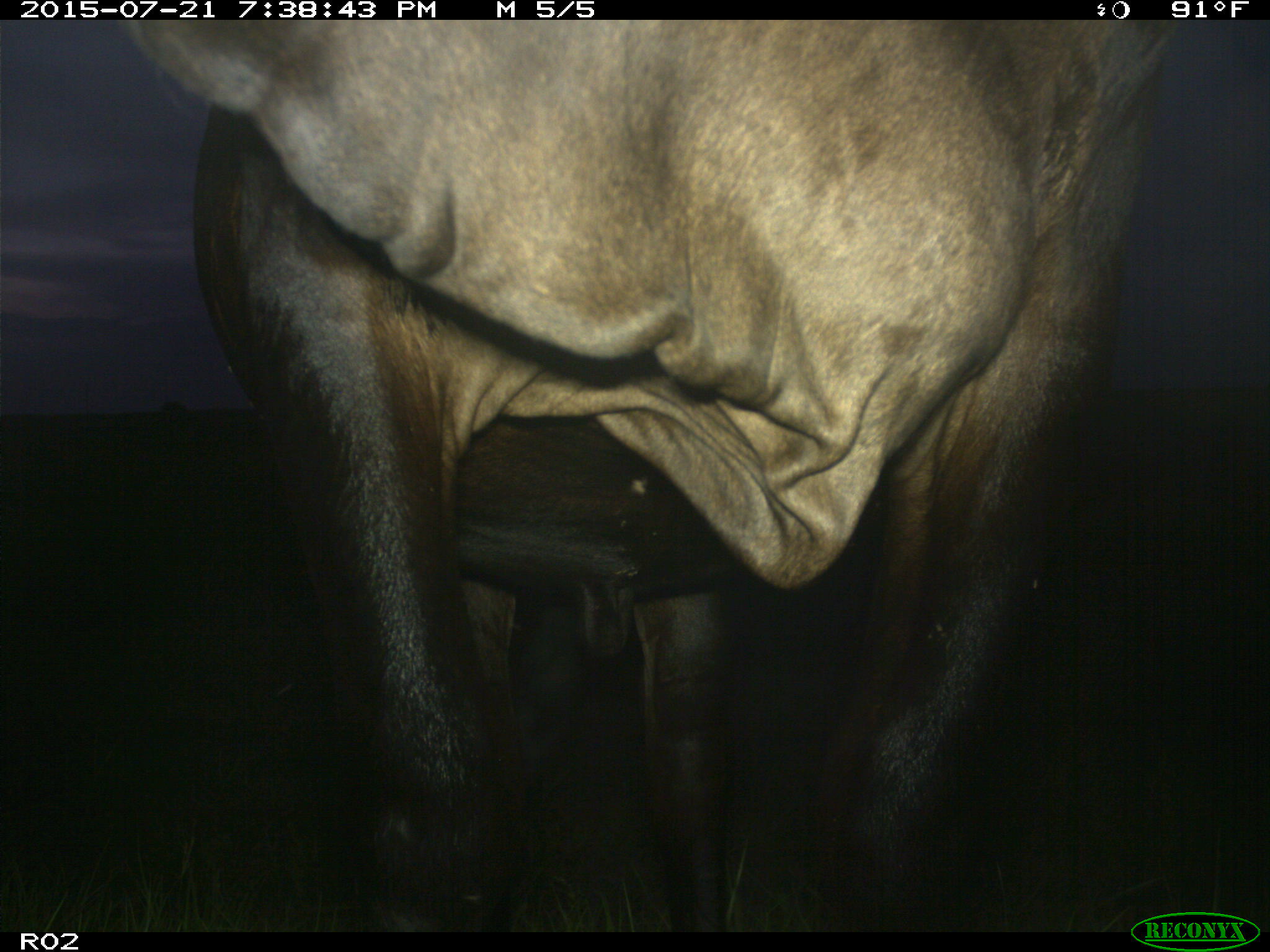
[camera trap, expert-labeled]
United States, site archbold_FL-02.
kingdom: Animalia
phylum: Chordata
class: Mammalia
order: Artiodactyla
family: Bovidae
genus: Bos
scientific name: Bos taurus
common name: domestic cow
Bos taurus (domestic cow).